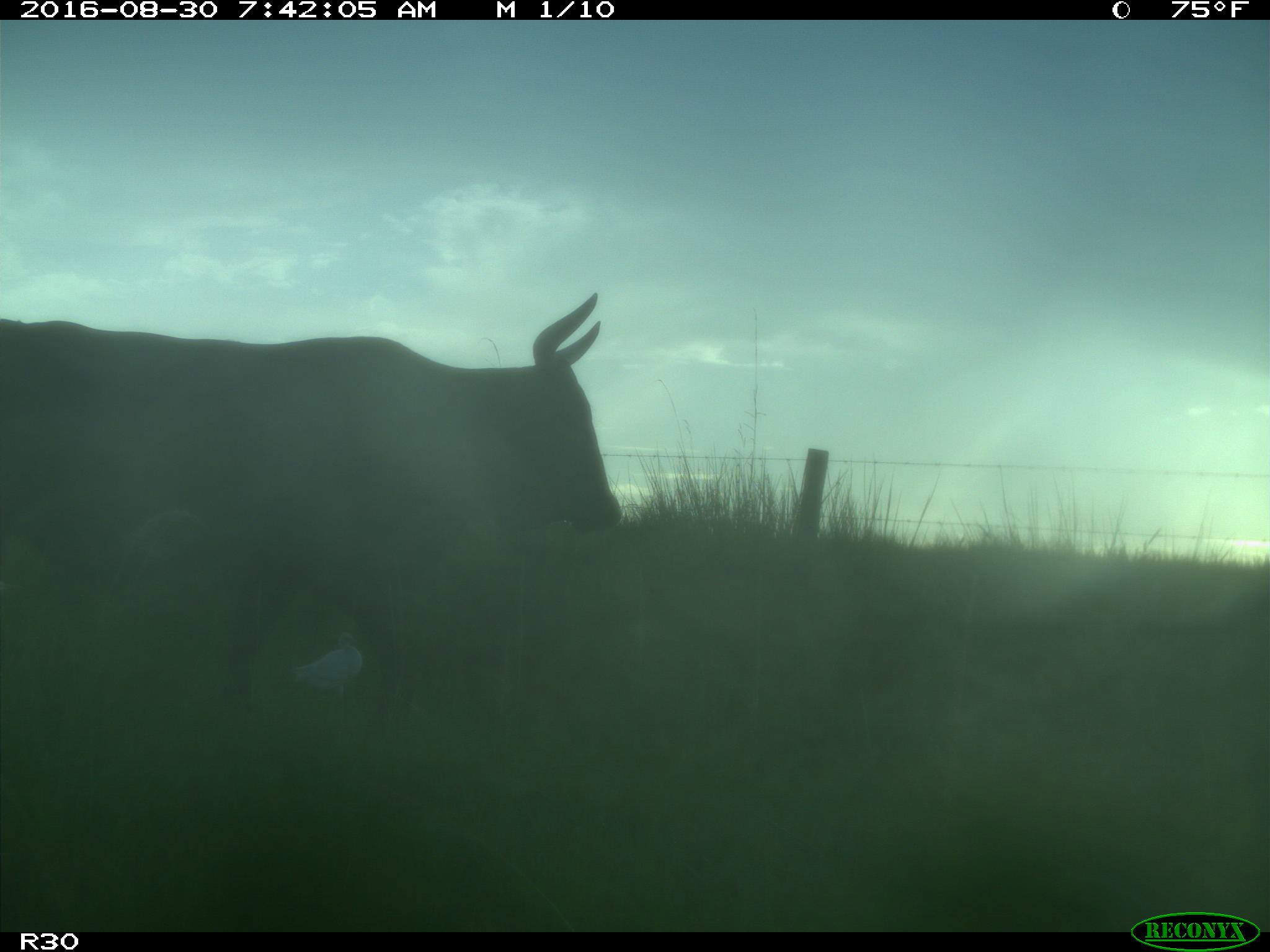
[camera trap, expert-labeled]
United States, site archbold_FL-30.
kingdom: Animalia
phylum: Chordata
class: Mammalia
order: Artiodactyla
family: Bovidae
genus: Bos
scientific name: Bos taurus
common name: domestic cow